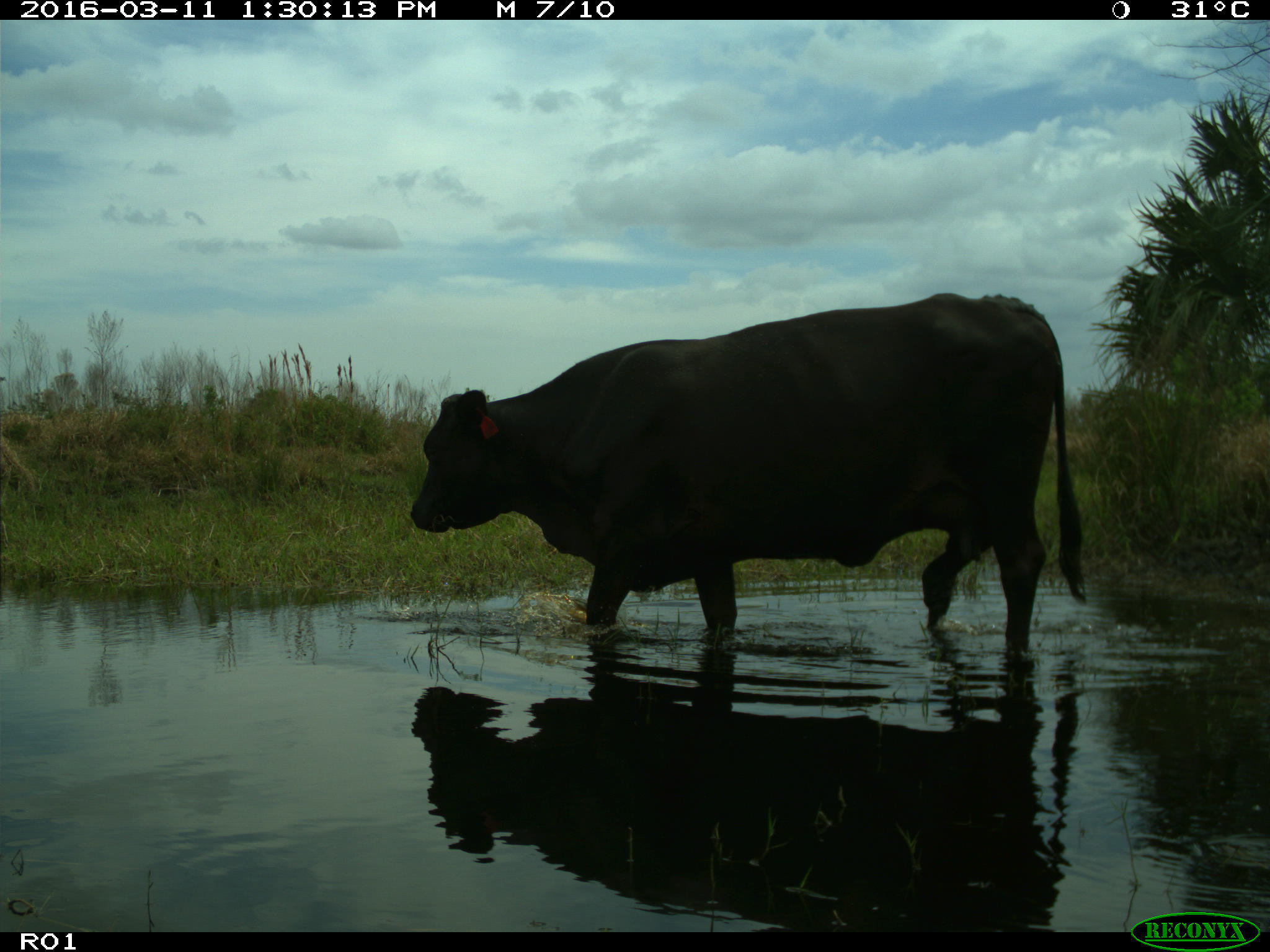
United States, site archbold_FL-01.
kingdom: Animalia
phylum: Chordata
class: Mammalia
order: Artiodactyla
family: Bovidae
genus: Bos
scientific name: Bos taurus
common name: domestic cow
Bos taurus (domestic cow).